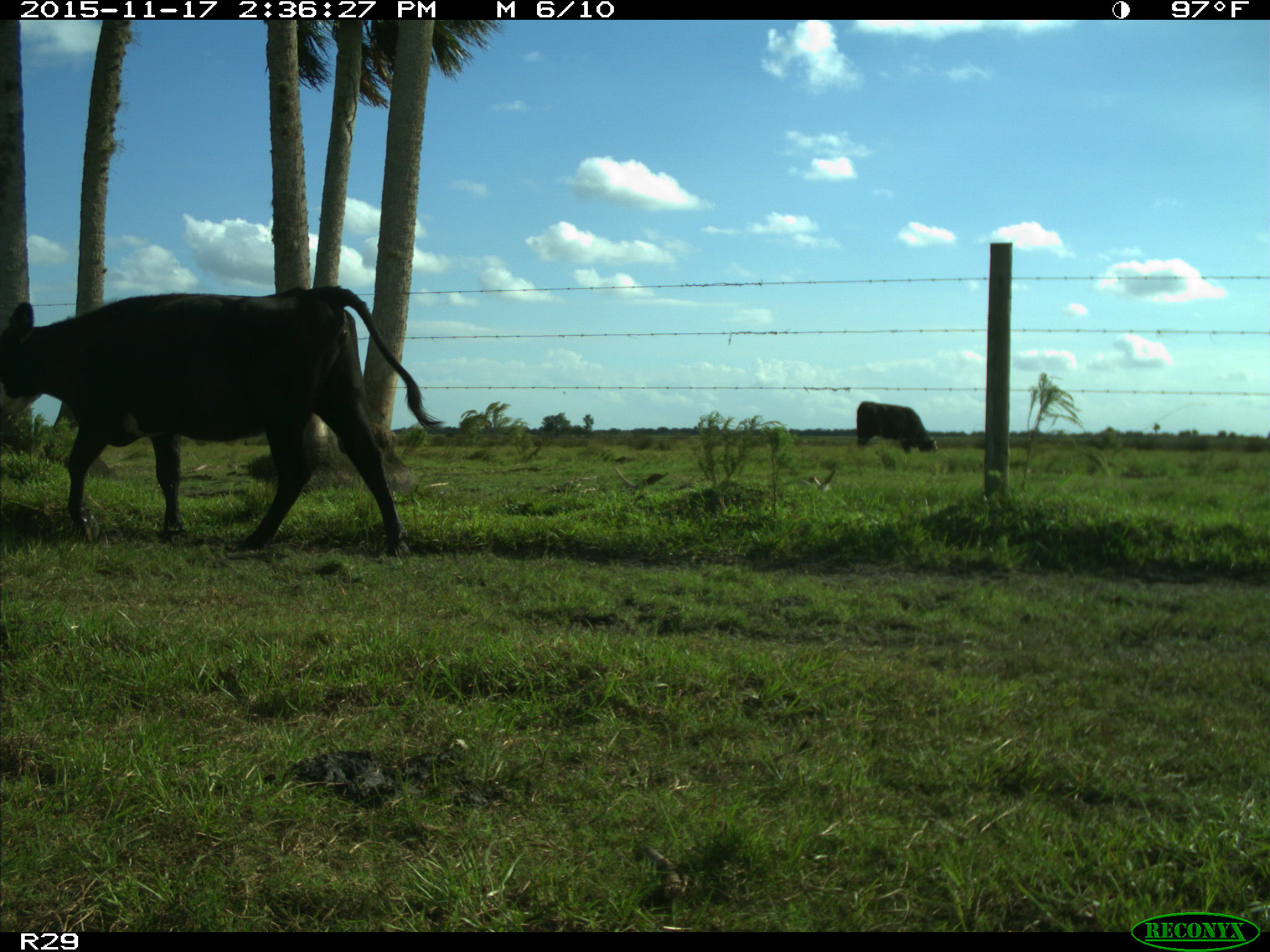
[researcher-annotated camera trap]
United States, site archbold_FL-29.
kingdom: Animalia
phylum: Chordata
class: Mammalia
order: Artiodactyla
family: Bovidae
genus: Bos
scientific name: Bos taurus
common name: domestic cow